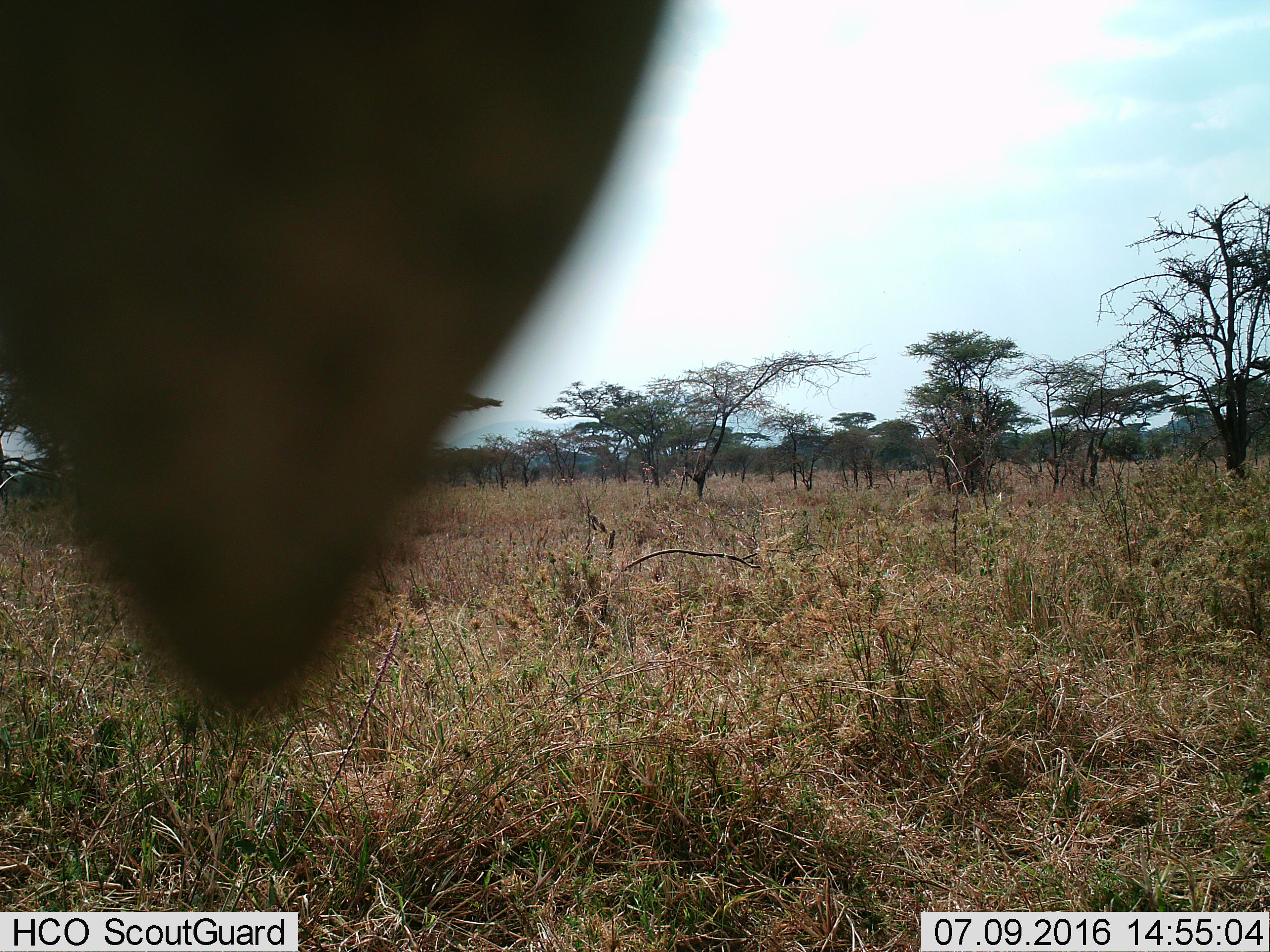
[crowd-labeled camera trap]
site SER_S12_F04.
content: unidentified animal